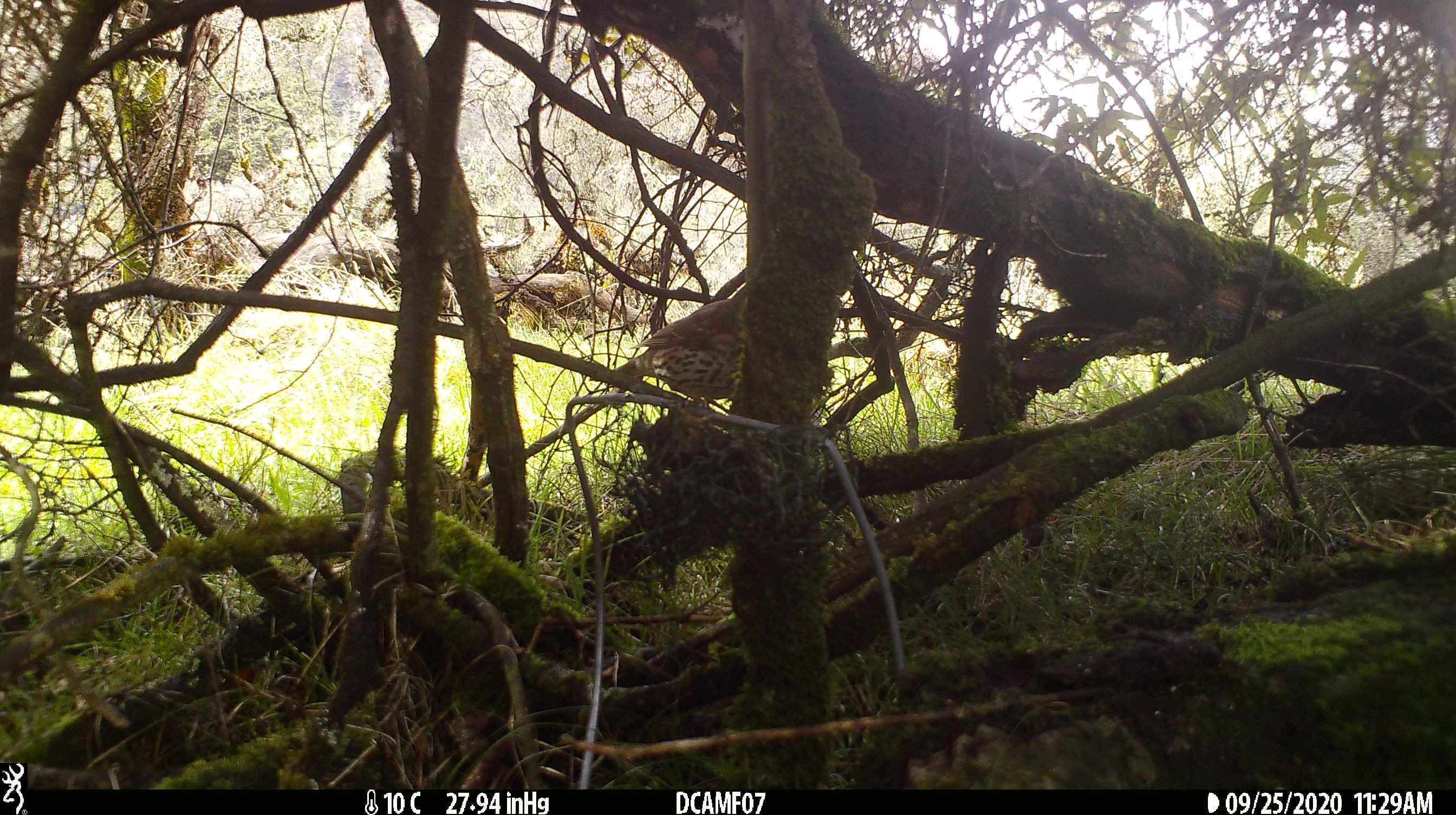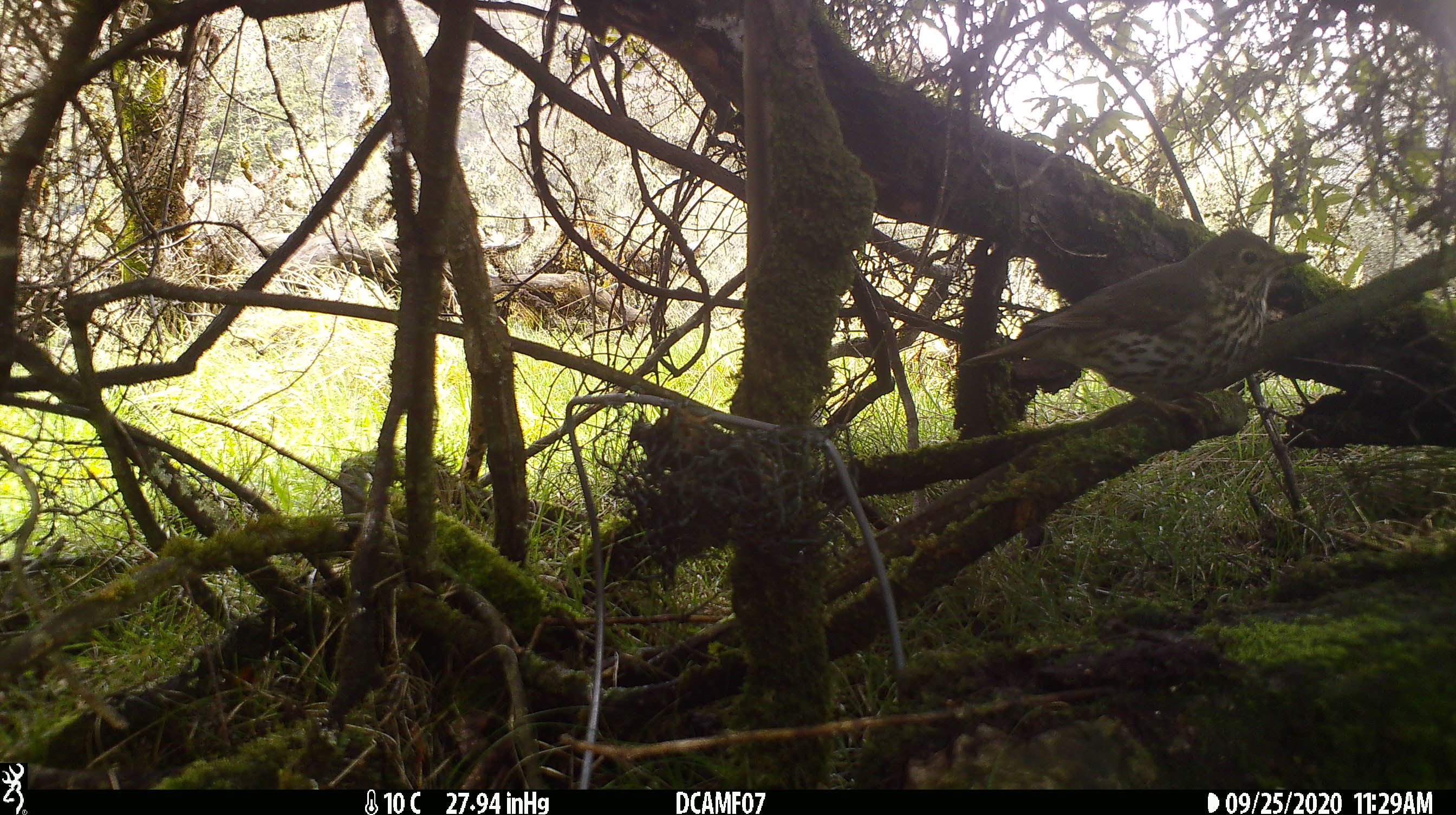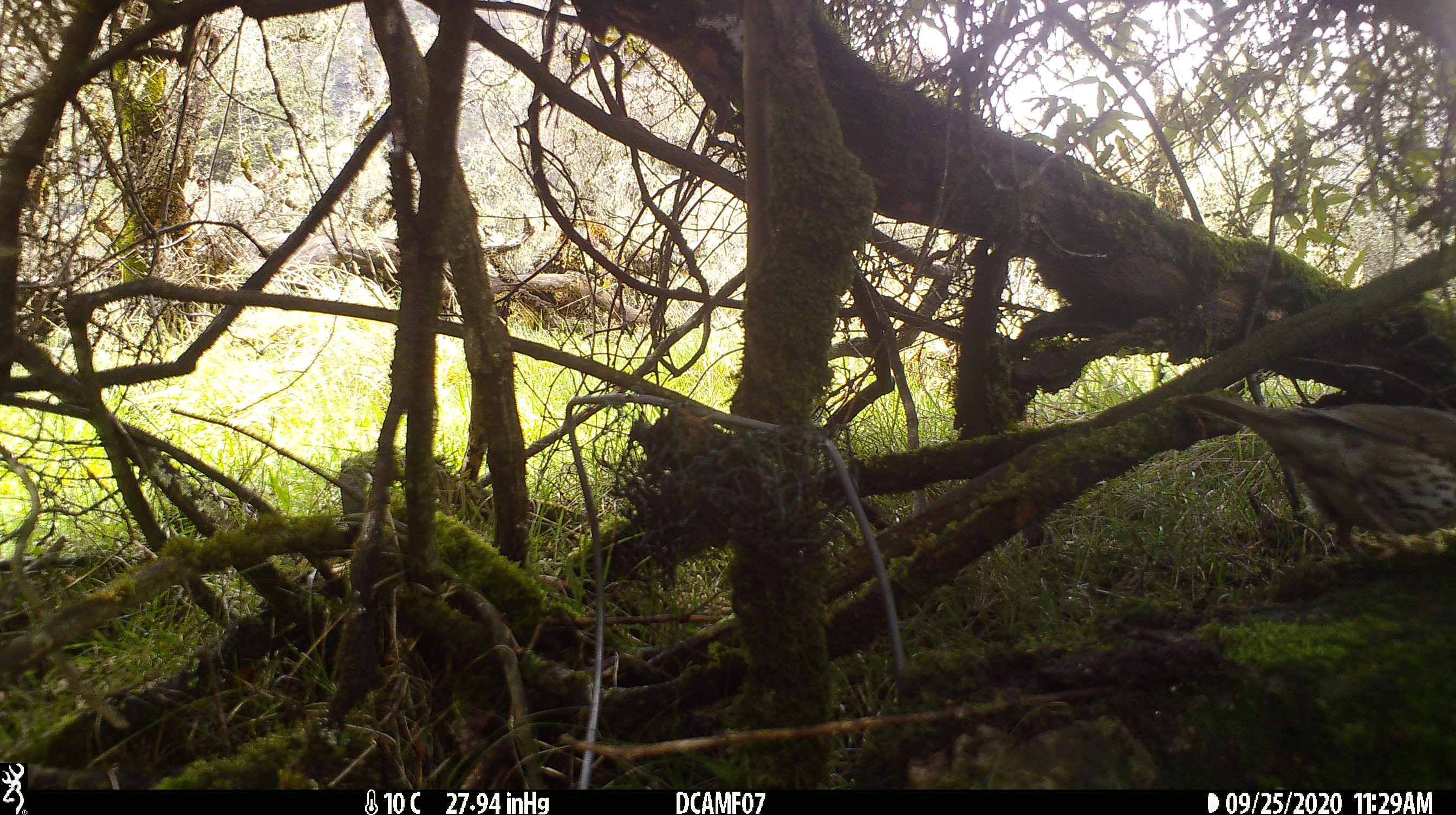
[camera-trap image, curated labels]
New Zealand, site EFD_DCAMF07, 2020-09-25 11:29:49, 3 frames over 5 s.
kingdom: Animalia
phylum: Chordata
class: Aves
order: Passeriformes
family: Turdidae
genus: Turdus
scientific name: Turdus philomelos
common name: song thrush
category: thrush